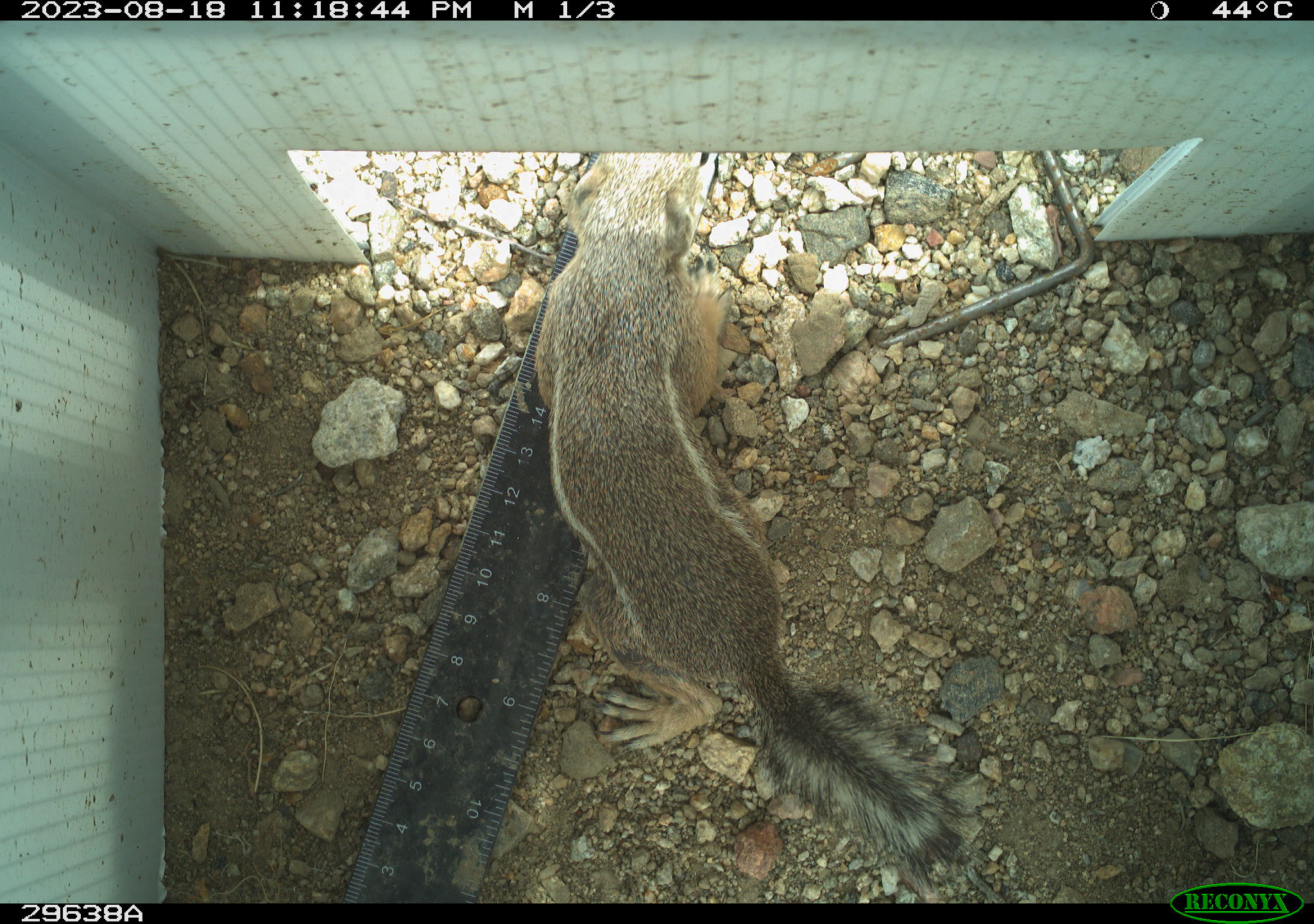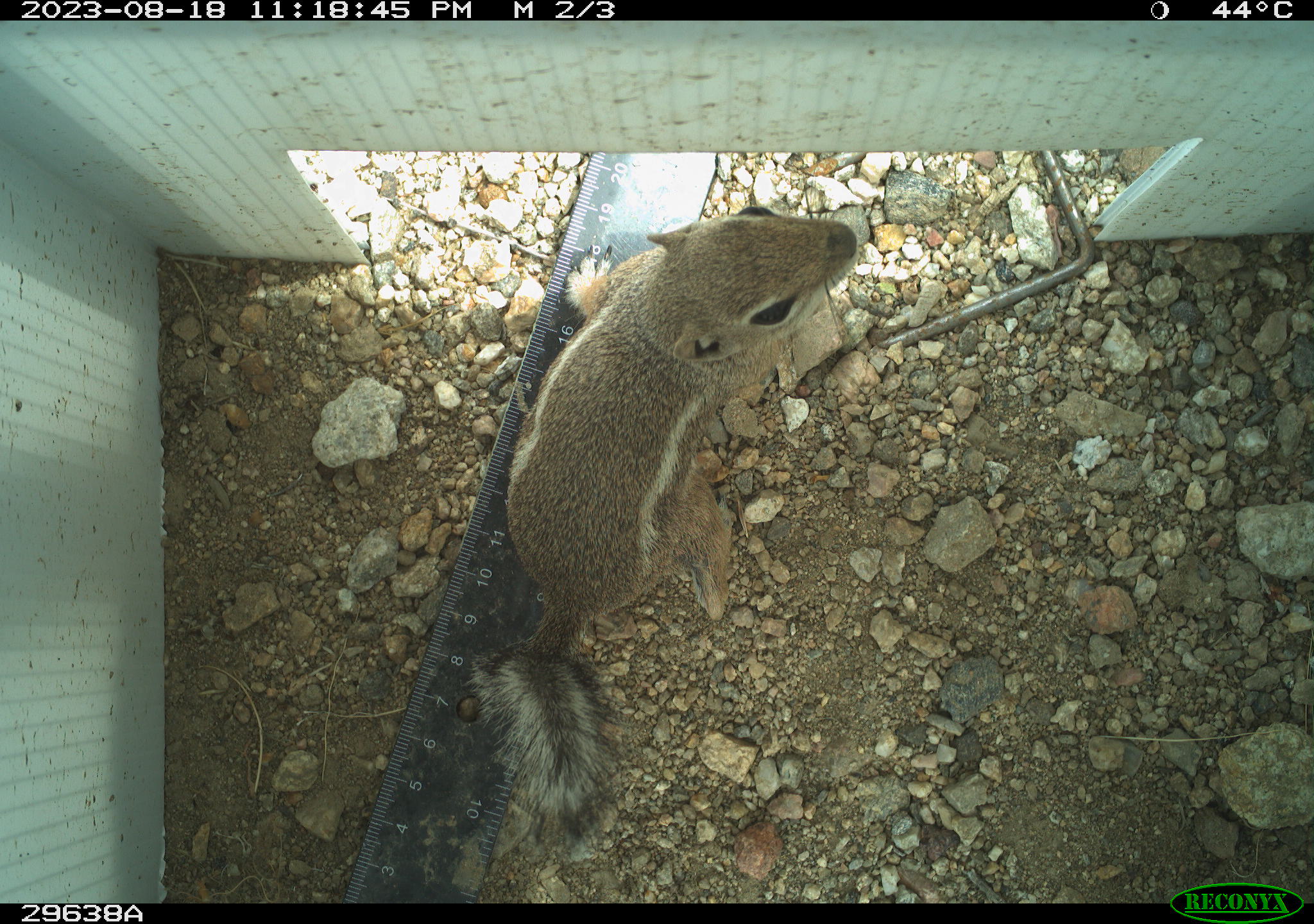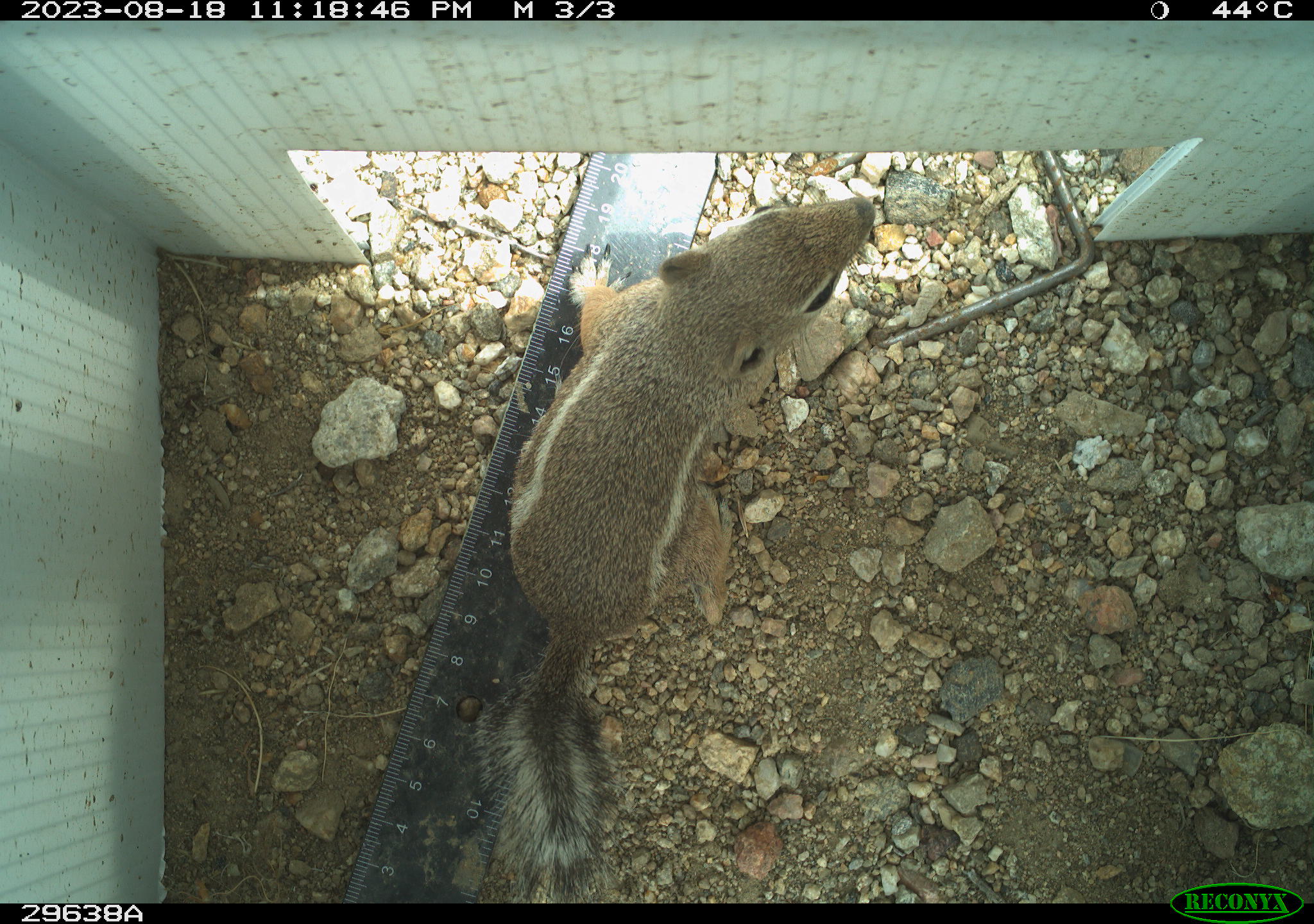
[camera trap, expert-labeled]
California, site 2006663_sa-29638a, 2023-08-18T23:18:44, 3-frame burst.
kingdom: Animalia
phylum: Chordata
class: Mammalia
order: Rodentia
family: Sciuridae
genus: Ammospermophilus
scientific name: Ammospermophilus leucurus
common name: white-tailed antelope squirrel